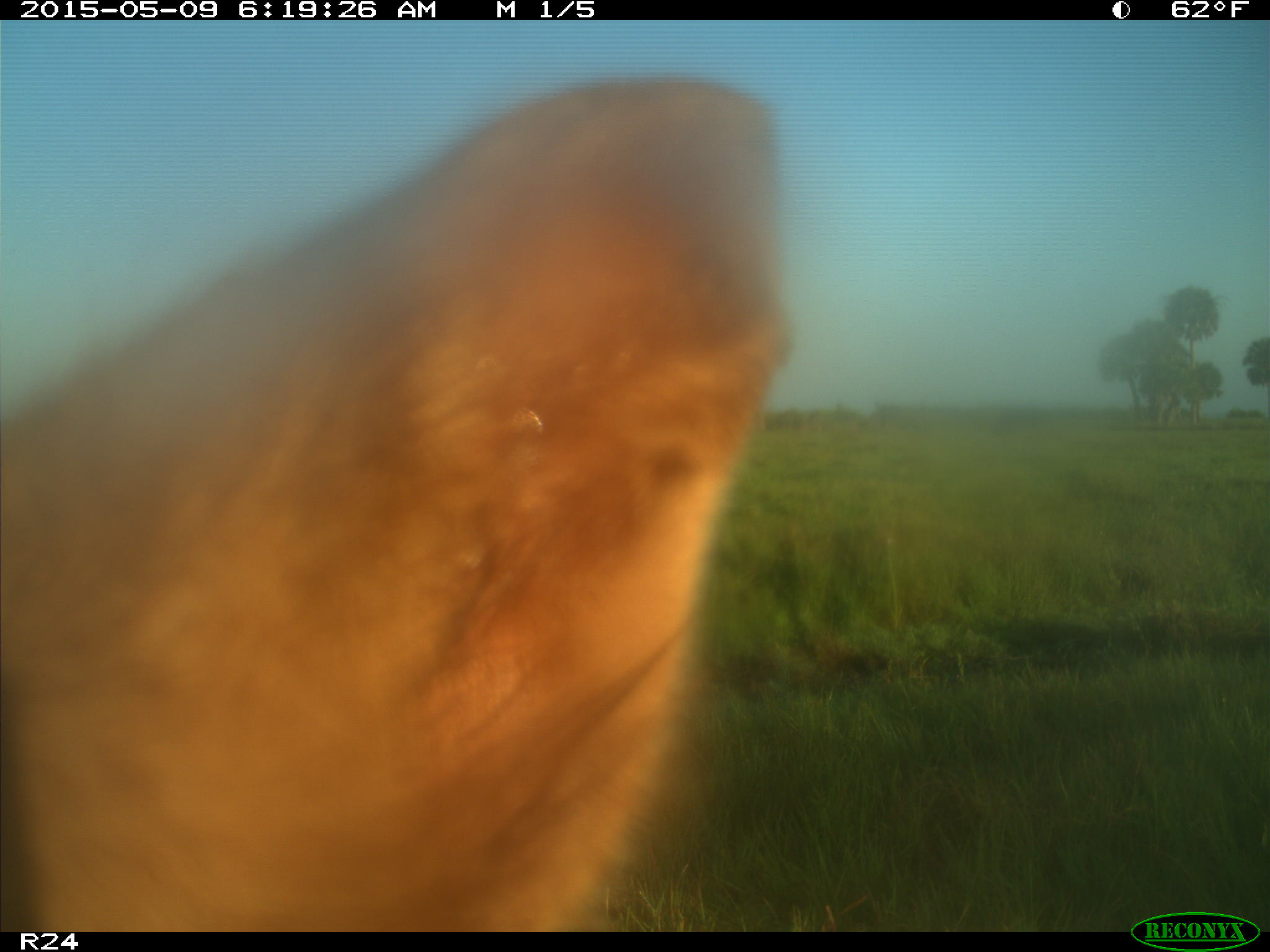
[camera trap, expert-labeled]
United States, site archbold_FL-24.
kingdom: Animalia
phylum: Chordata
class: Mammalia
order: Artiodactyla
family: Bovidae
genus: Bos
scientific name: Bos taurus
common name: domestic cow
Bos taurus (domestic cow).